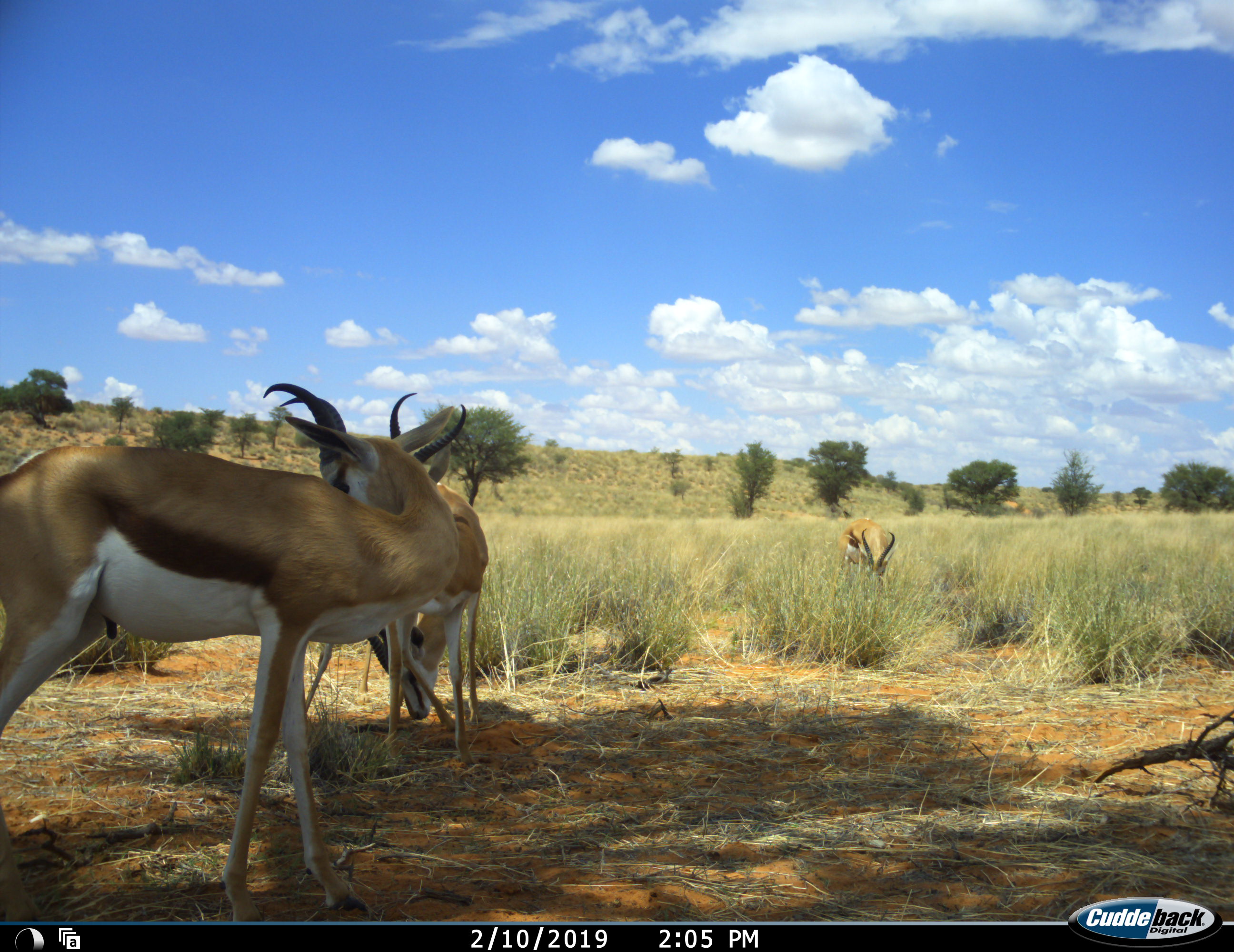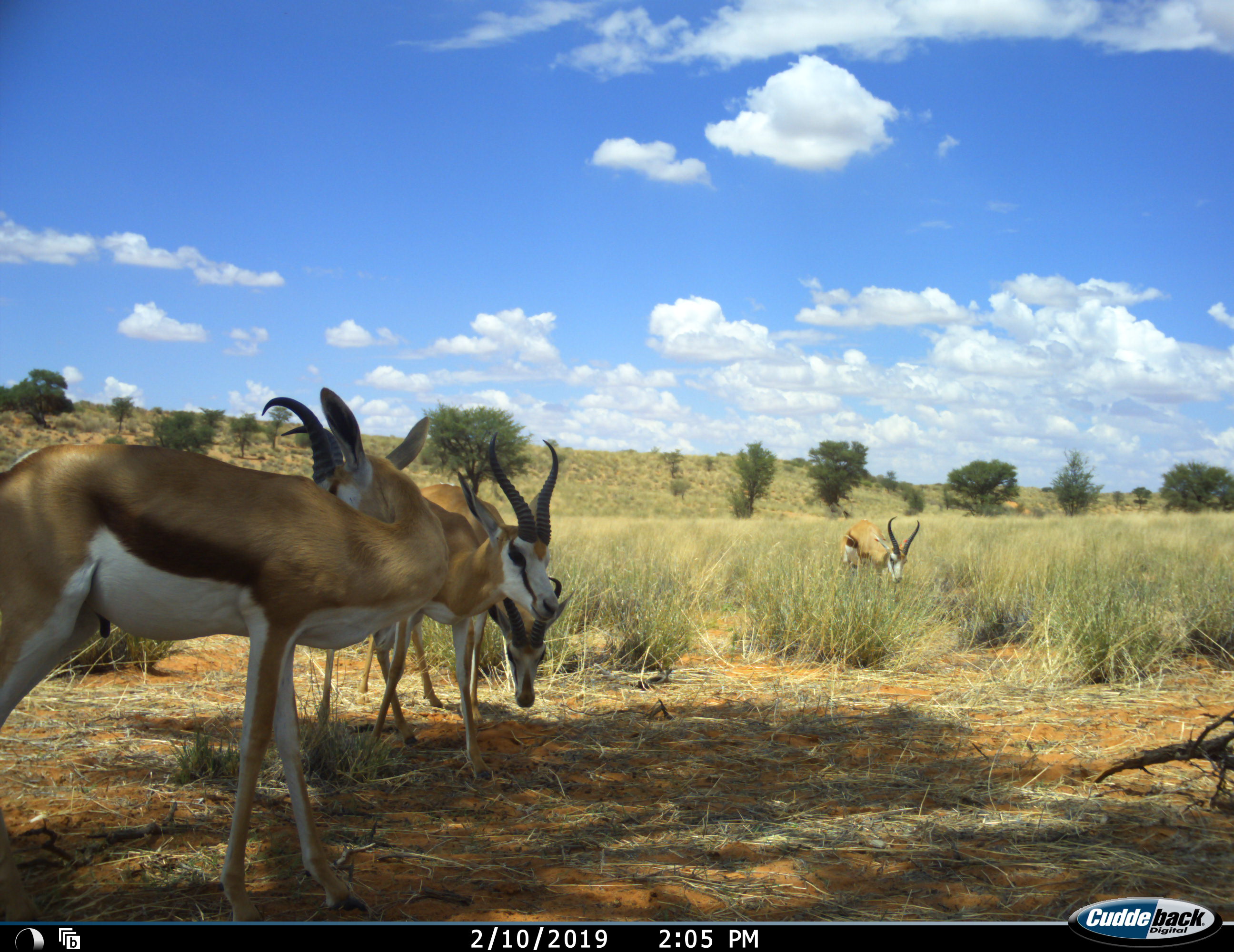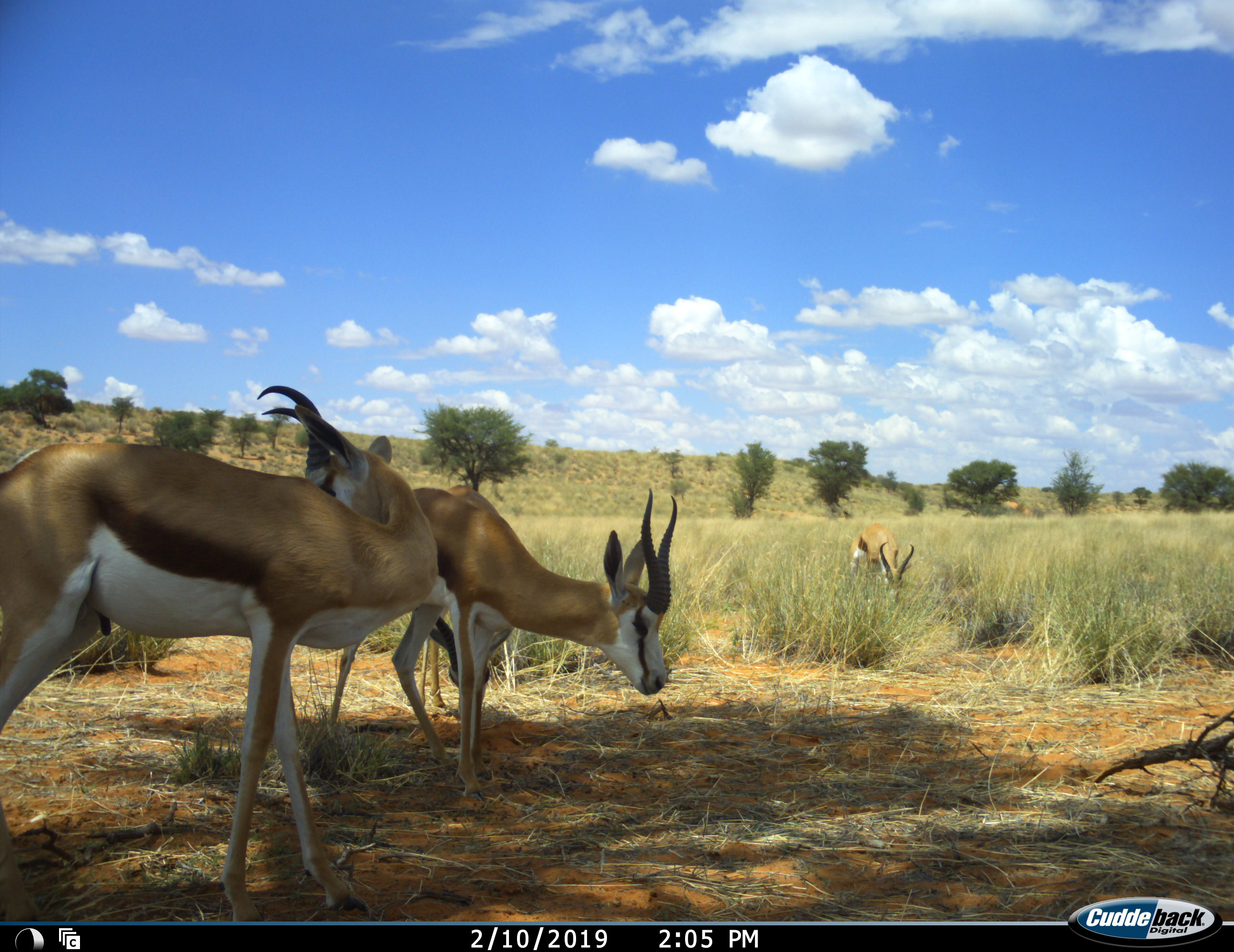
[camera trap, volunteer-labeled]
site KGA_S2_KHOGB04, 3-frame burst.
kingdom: Animalia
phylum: Chordata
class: Mammalia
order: Artiodactyla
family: Bovidae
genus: Antidorcas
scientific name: Antidorcas marsupialis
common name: springbok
Springbok (Antidorcas marsupialis), count 4. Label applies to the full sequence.